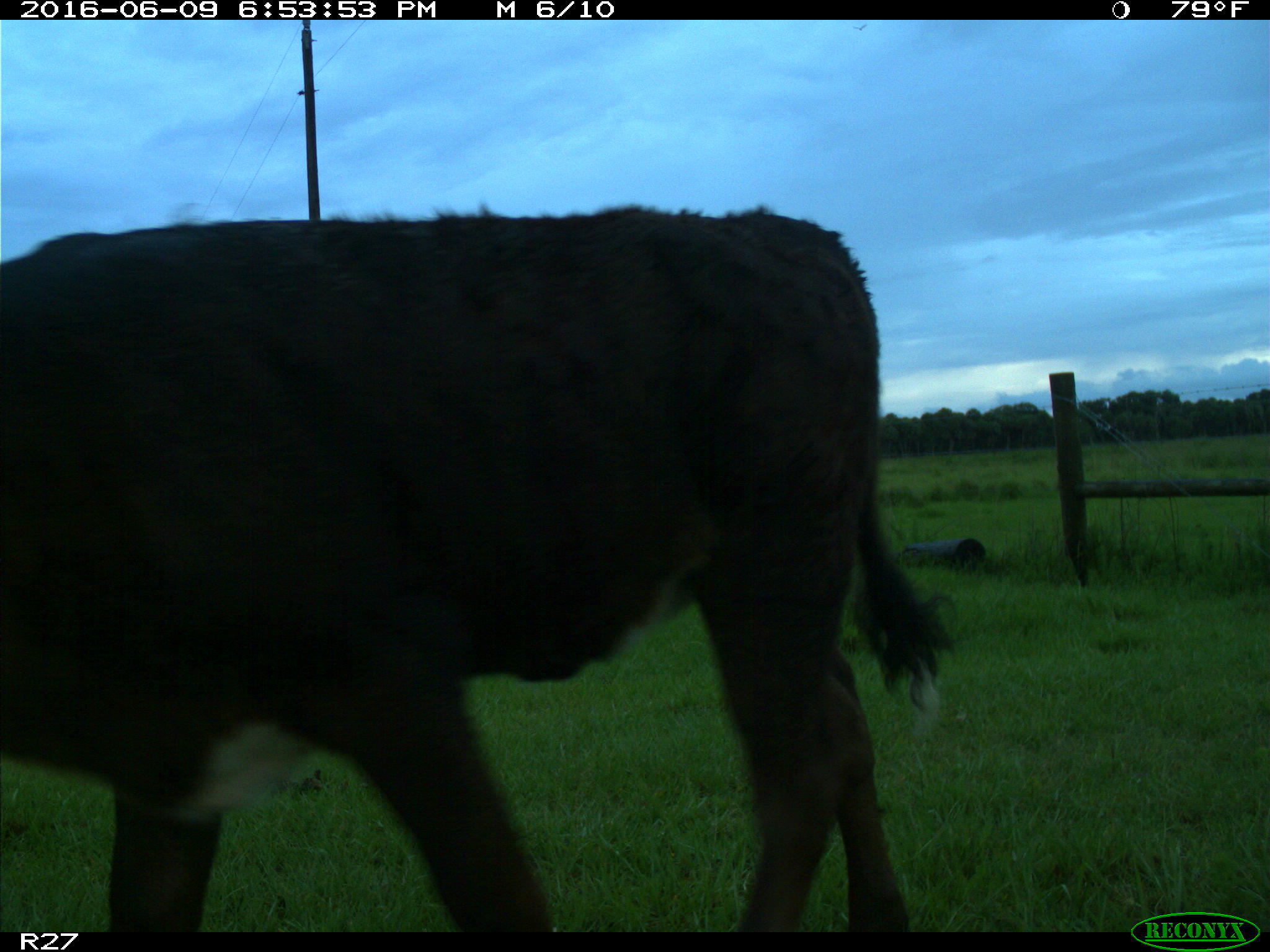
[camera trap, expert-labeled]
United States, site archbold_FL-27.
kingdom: Animalia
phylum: Chordata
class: Mammalia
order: Artiodactyla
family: Bovidae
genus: Bos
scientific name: Bos taurus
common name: domestic cow